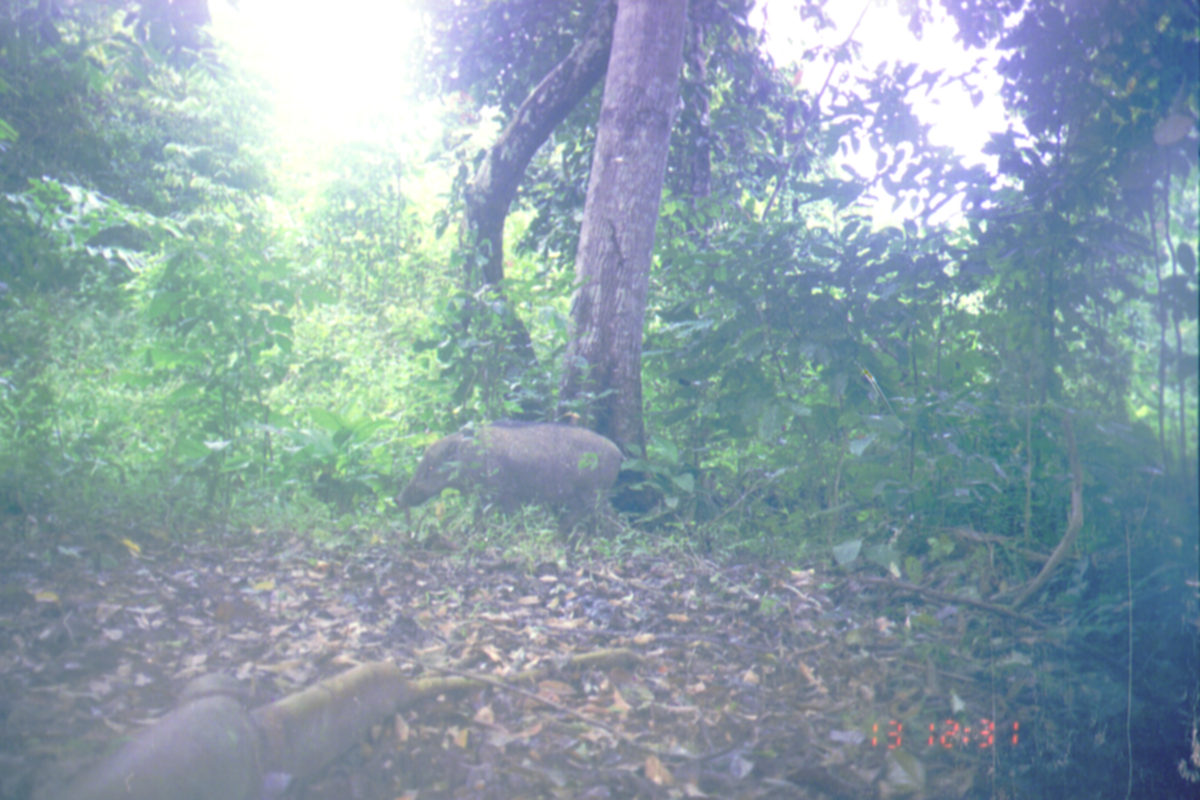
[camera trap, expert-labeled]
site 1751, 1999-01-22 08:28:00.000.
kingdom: Animalia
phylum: Chordata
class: Mammalia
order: Artiodactyla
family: Suidae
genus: Sus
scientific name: Sus scrofa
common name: wild boar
Sus scrofa (wild boar), count 1.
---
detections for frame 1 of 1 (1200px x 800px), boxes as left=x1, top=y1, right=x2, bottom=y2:
sus scrofa: left=395, top=418, right=628, bottom=552